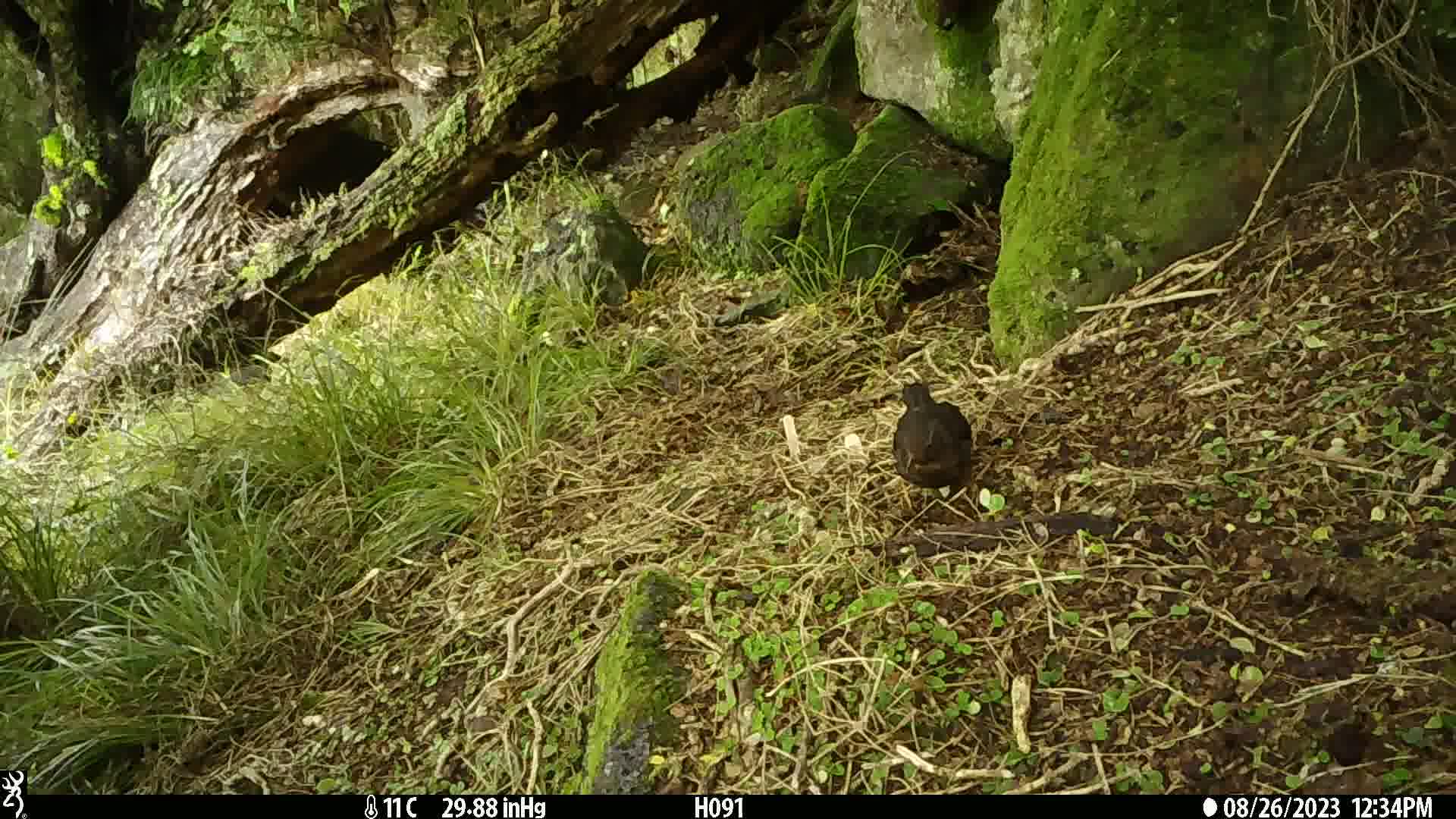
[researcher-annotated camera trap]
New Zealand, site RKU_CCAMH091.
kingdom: Animalia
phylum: Chordata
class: Aves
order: Passeriformes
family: Turdidae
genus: Turdus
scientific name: Turdus merula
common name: eurasian blackbird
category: blackbird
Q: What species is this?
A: Blackbird (eurasian blackbird) (Turdus merula).